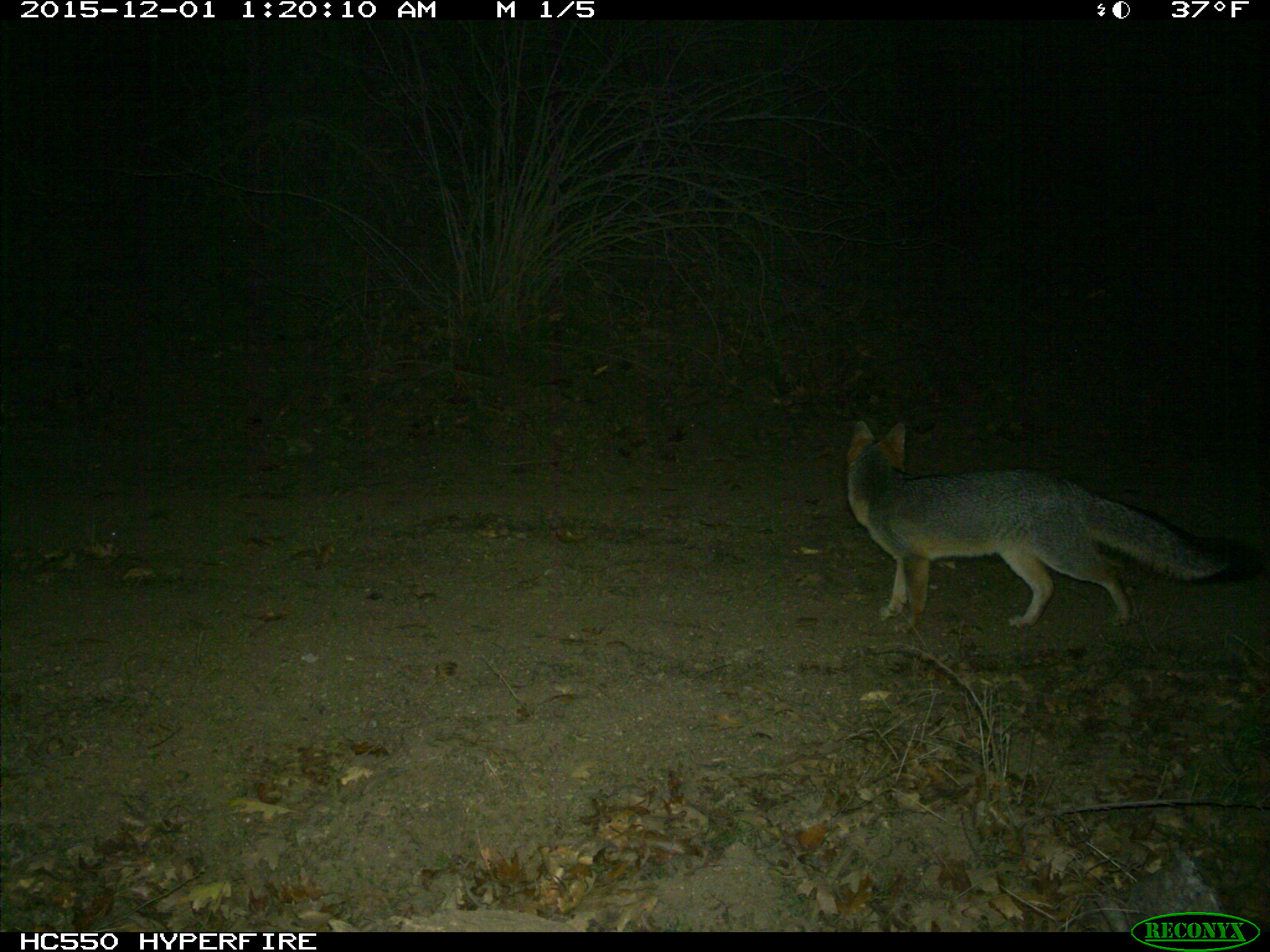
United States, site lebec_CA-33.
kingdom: Animalia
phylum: Chordata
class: Mammalia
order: Carnivora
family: Canidae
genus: Urocyon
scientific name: Urocyon cinereoargenteus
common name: gray fox